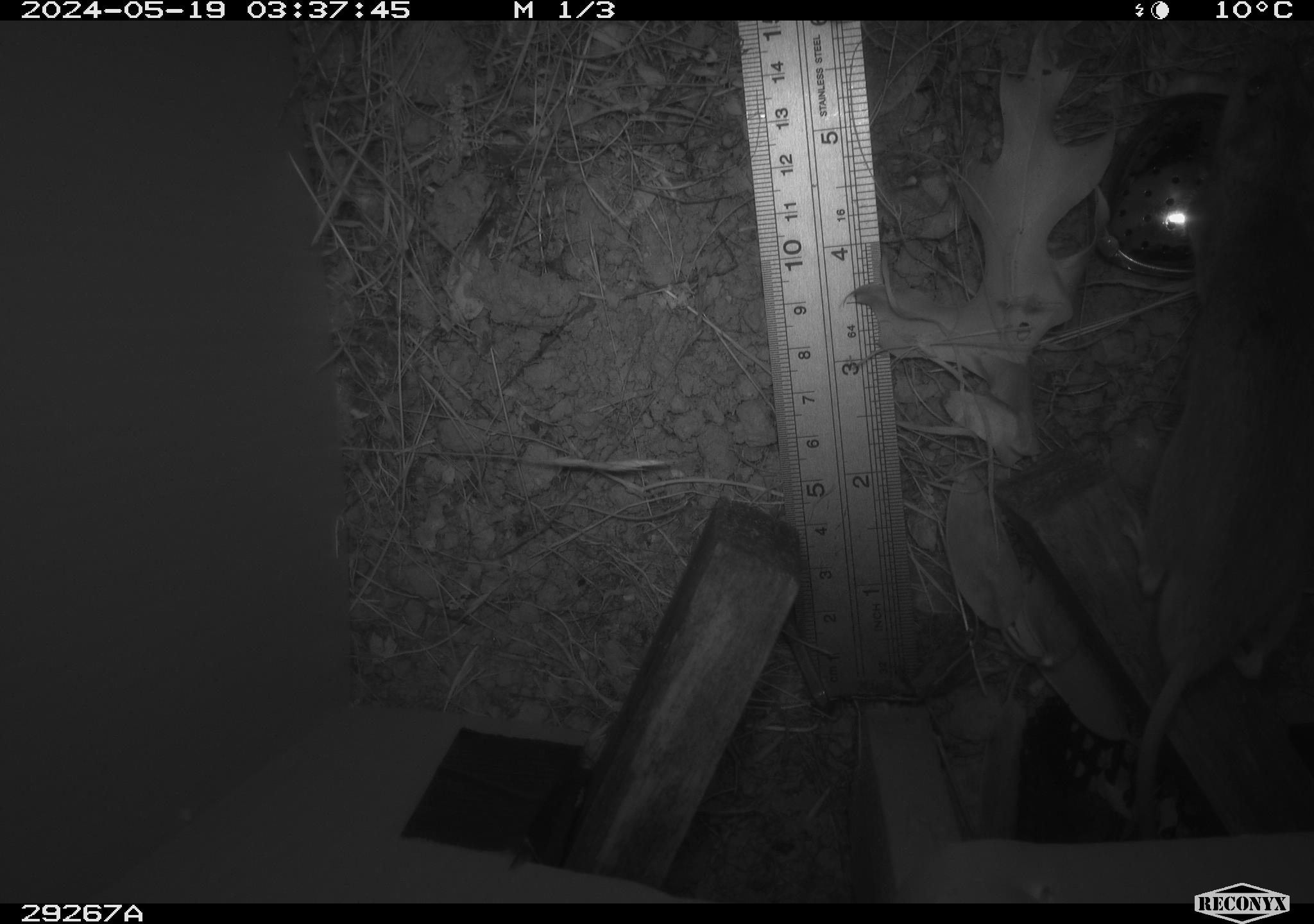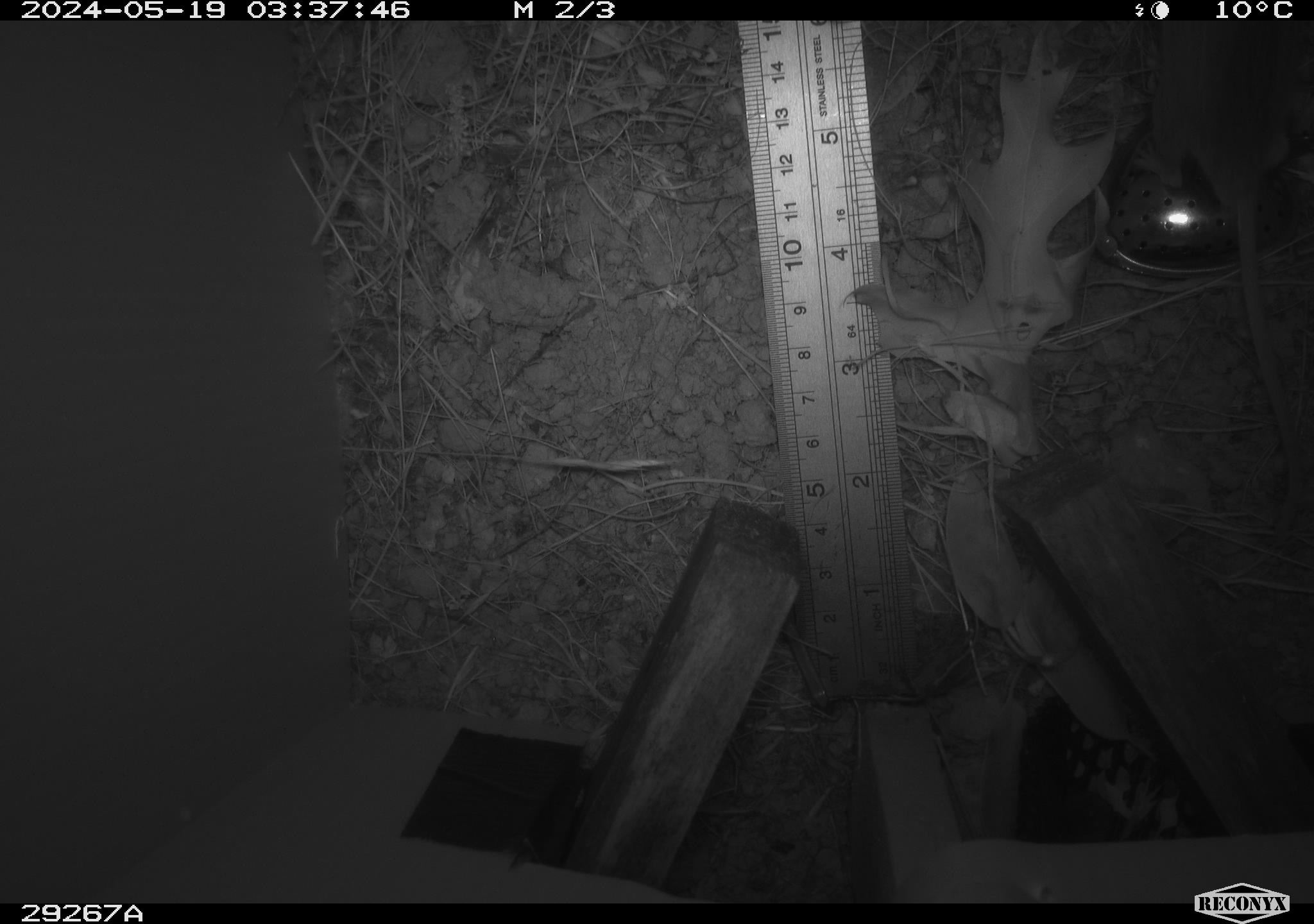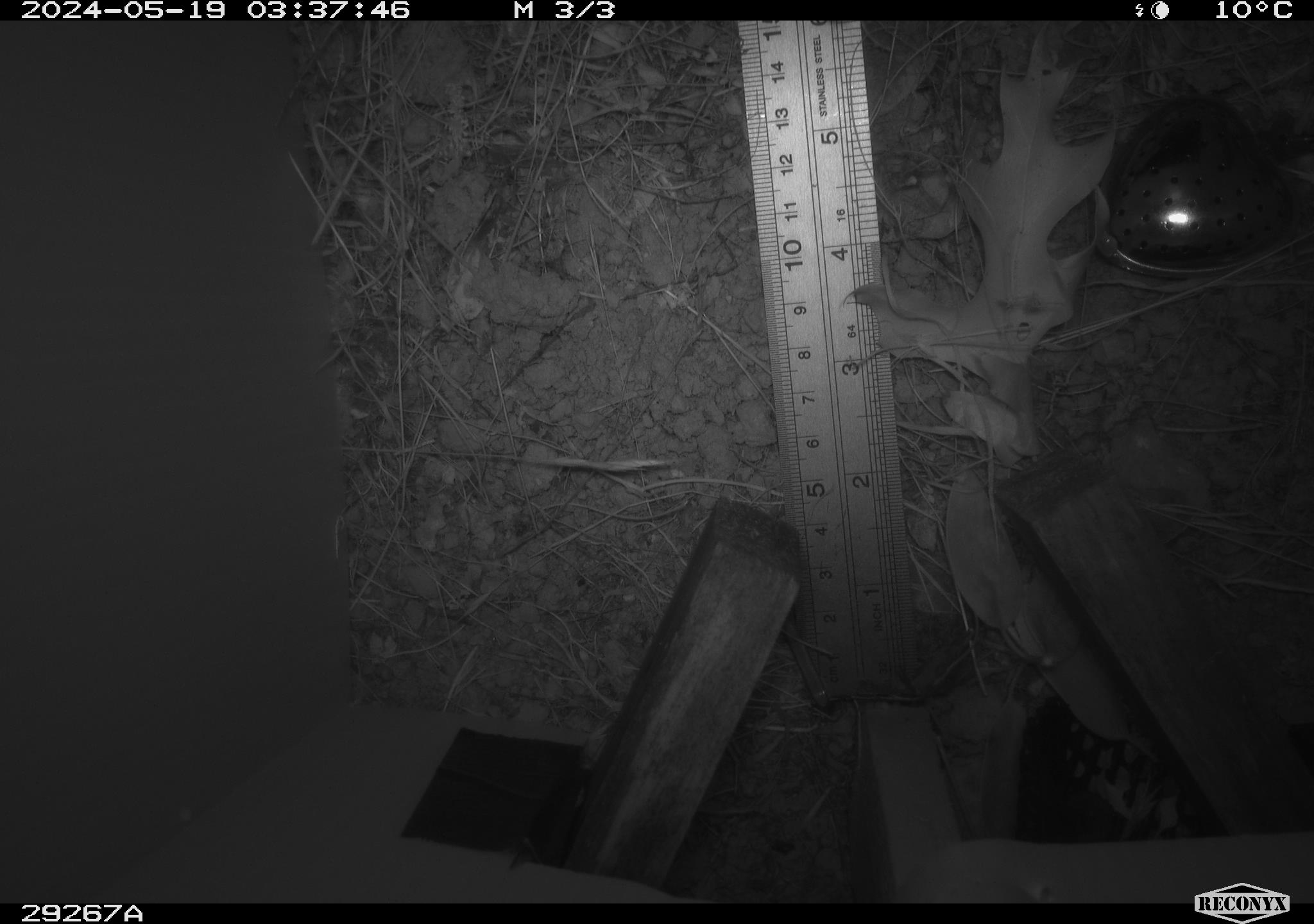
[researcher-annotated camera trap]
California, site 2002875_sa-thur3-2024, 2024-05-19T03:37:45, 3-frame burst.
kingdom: Animalia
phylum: Chordata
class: Mammalia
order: Rodentia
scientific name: Rodentia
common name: rodent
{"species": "rodent (Rodentia)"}